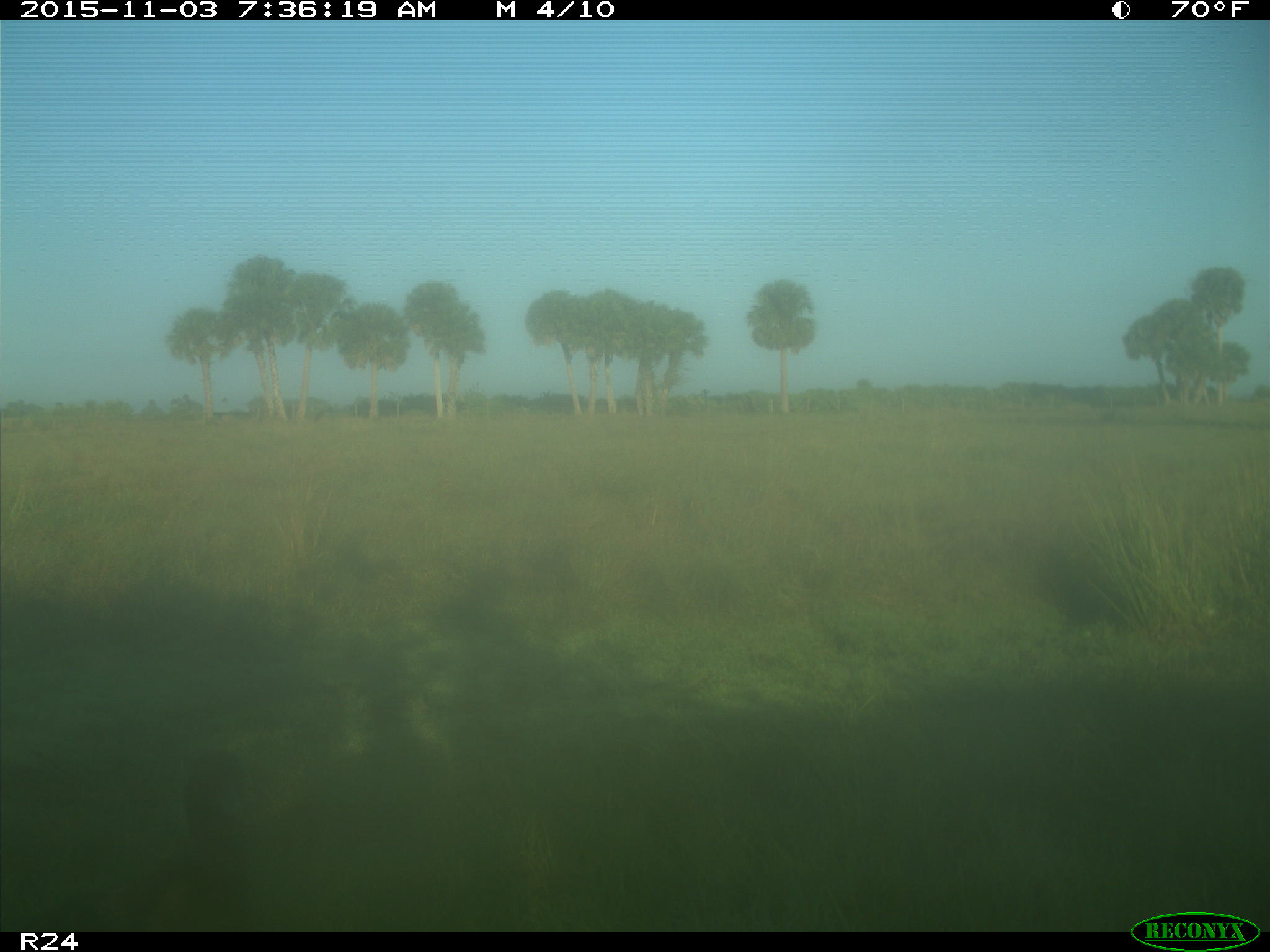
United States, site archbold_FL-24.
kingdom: Animalia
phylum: Chordata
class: Aves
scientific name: Aves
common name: birds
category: unidentified bird